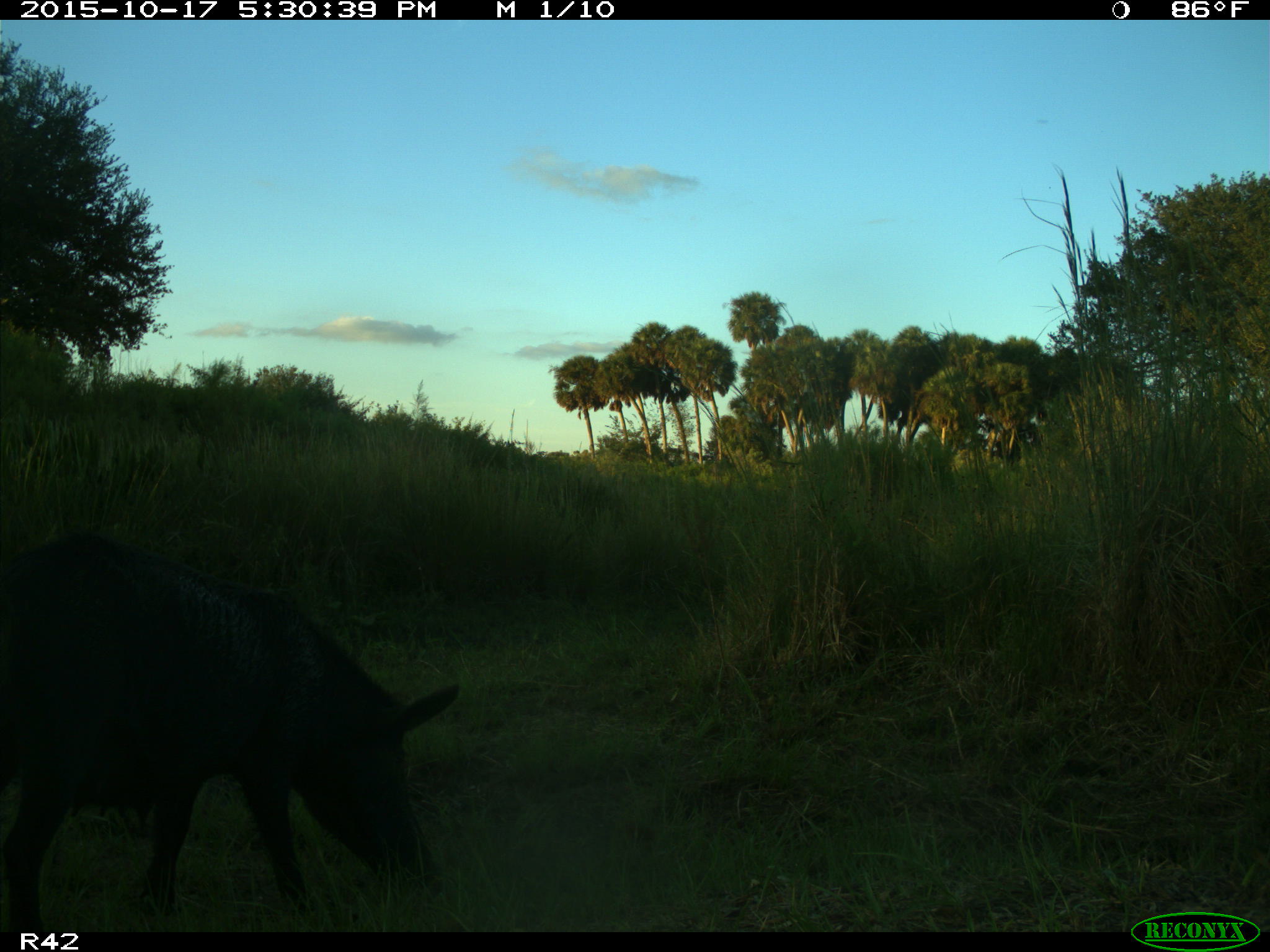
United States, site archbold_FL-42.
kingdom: Animalia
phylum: Chordata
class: Mammalia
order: Artiodactyla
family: Suidae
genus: Sus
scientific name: Sus scrofa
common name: wild boar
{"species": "Sus scrofa (wild boar)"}